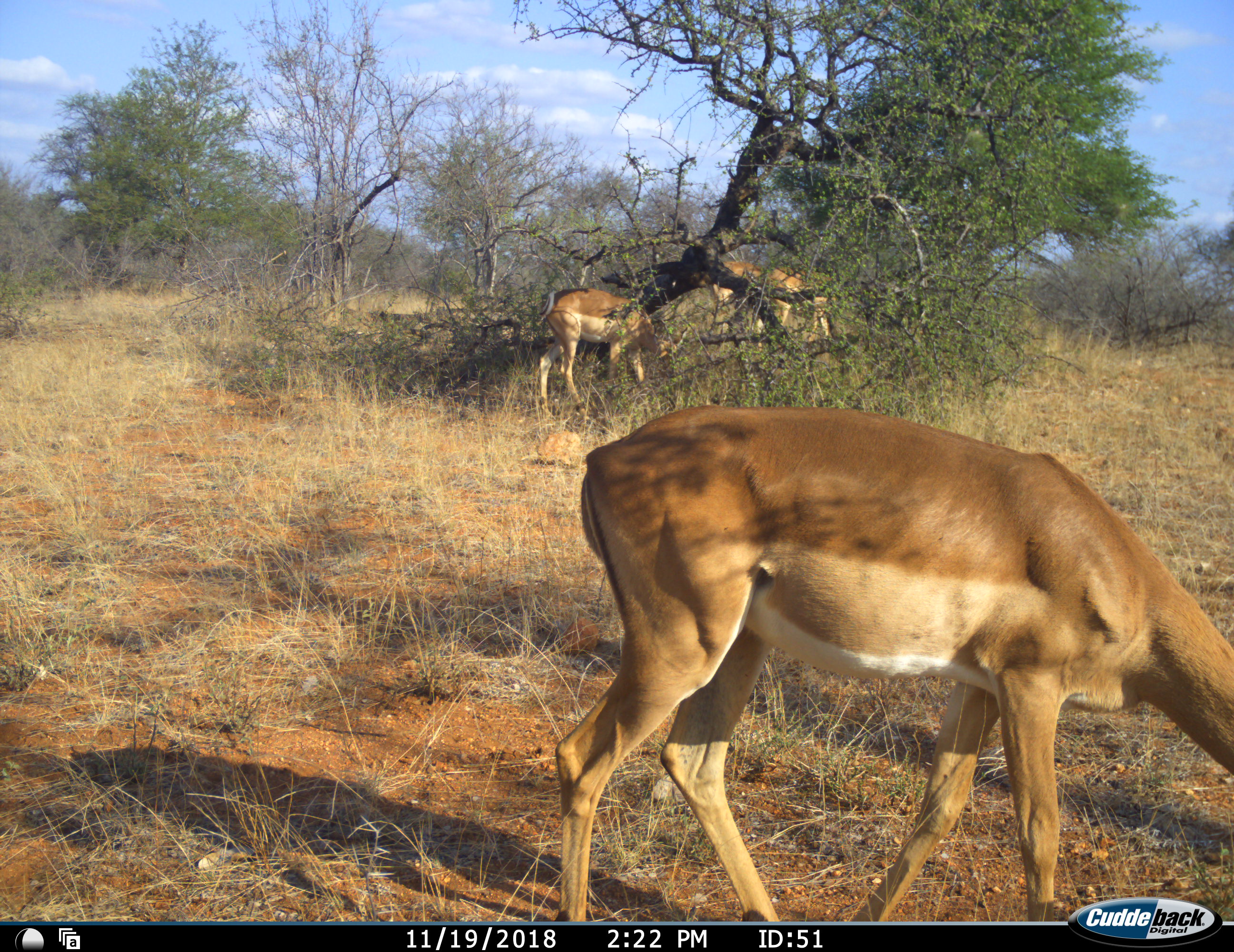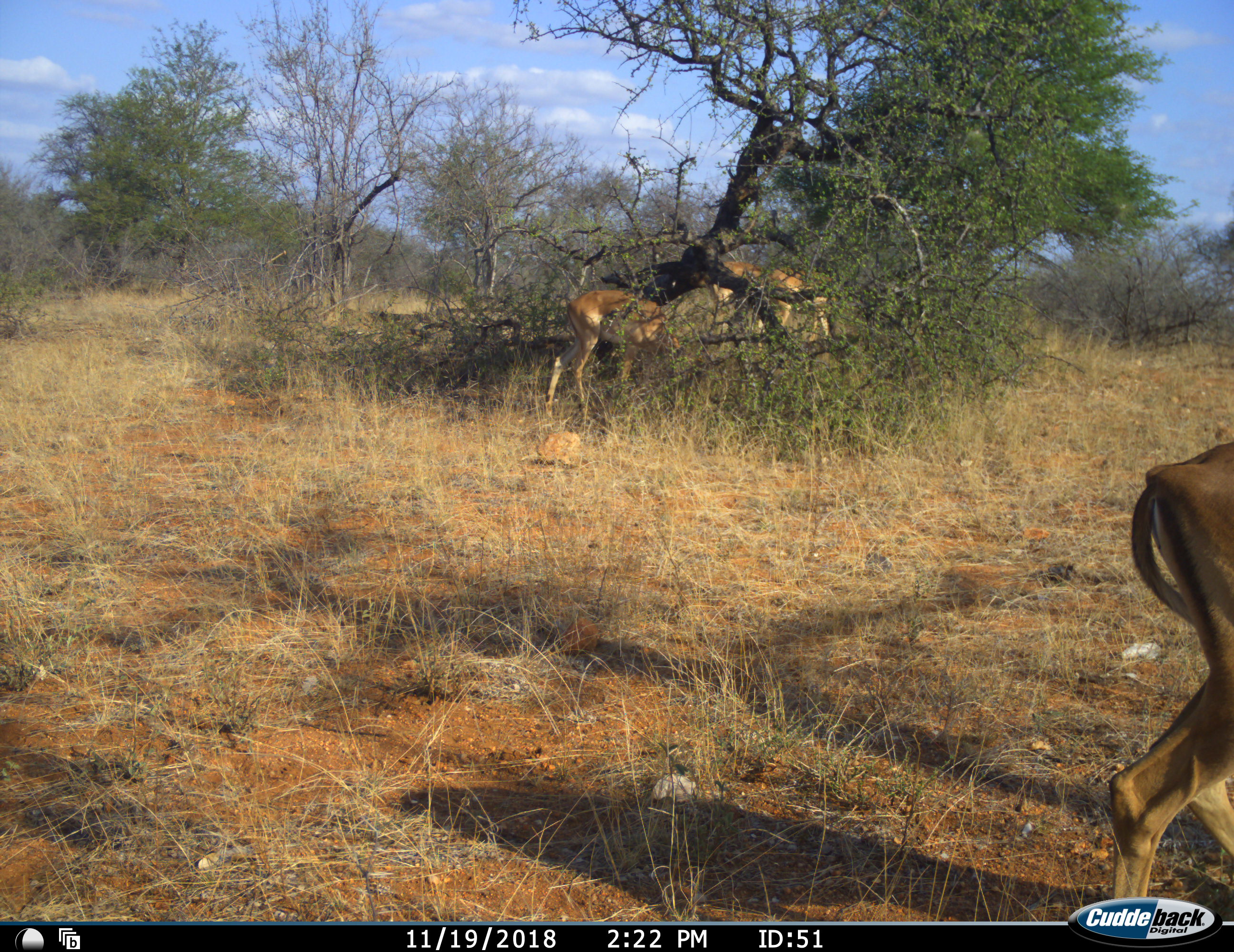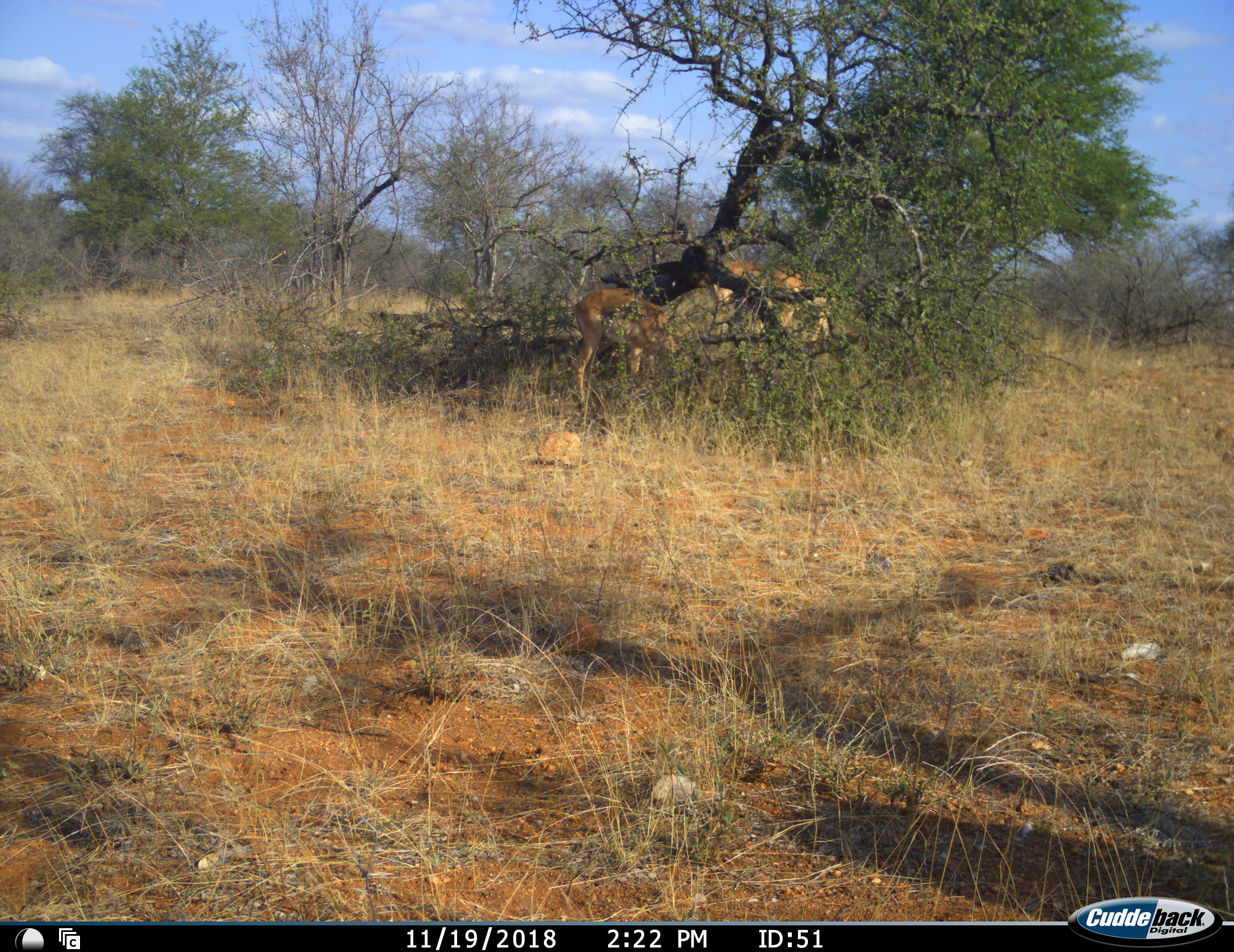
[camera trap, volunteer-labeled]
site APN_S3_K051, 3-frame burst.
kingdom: Animalia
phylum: Chordata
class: Mammalia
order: Artiodactyla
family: Bovidae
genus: Aepyceros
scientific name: Aepyceros melampus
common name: impala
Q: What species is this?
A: Impala (Aepyceros melampus).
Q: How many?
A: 4.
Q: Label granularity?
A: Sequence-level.